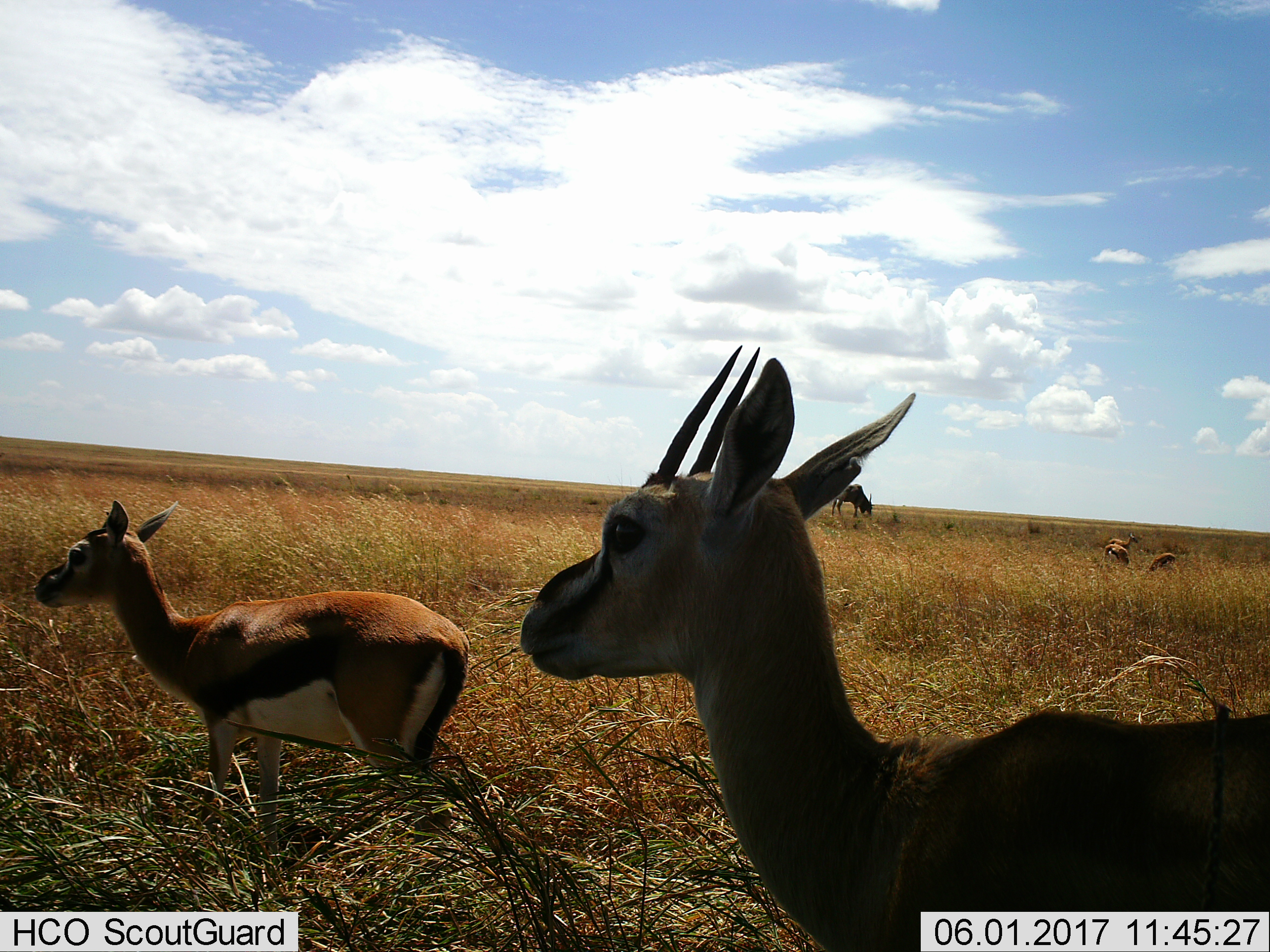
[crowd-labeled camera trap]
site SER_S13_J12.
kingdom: Animalia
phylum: Chordata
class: Mammalia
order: Artiodactyla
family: Bovidae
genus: Eudorcas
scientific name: Eudorcas thomsonii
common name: thomson's gazelle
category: gazellethomsons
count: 5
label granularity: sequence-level